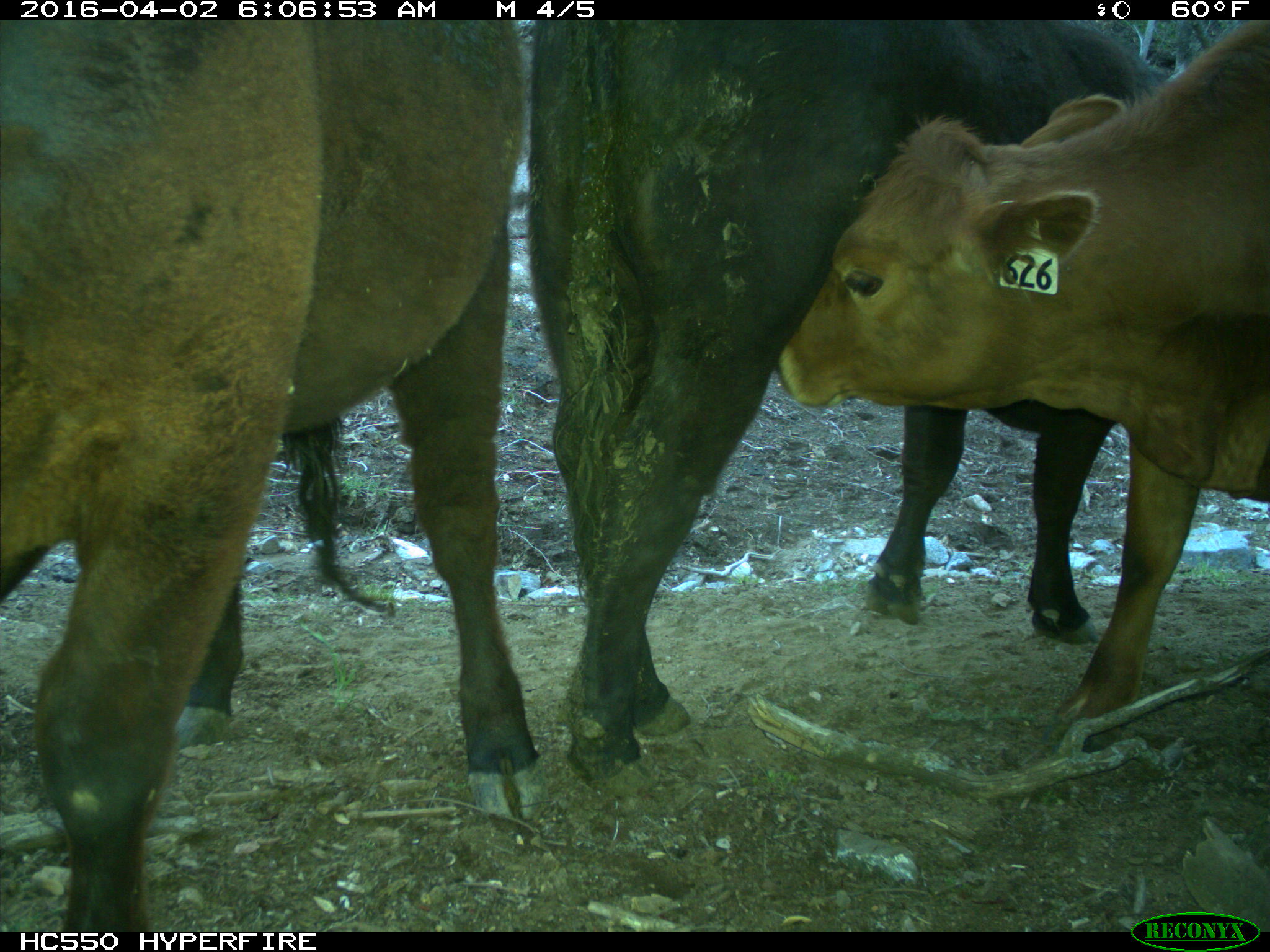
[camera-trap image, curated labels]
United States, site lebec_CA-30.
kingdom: Animalia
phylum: Chordata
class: Mammalia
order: Artiodactyla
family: Bovidae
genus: Bos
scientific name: Bos taurus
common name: domestic cow